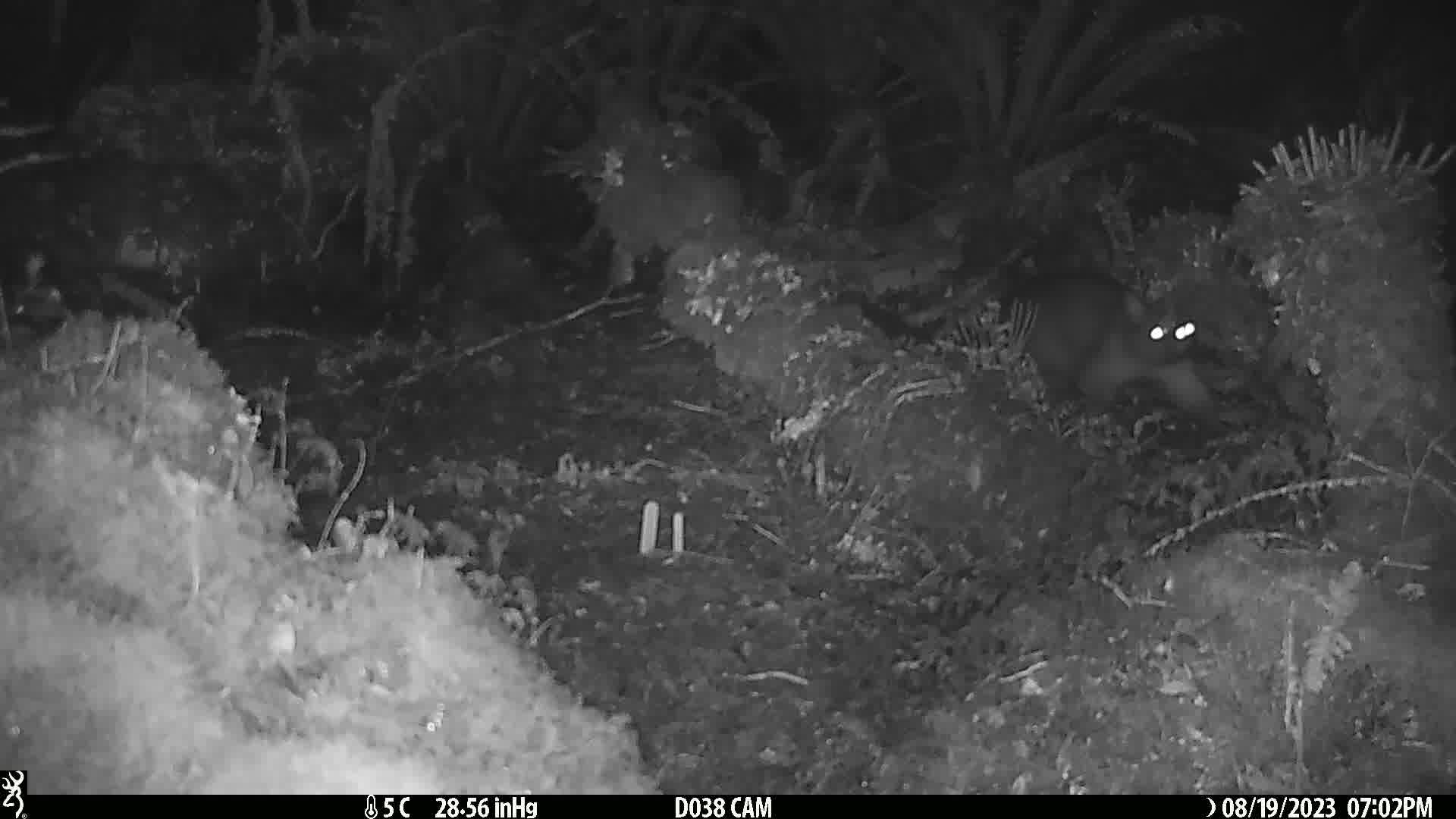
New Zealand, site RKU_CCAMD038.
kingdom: Animalia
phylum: Chordata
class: Mammalia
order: Diprotodontia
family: Phalangeridae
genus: Trichosurus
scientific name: Trichosurus vulpecula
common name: common brushtail possum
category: possum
Possum (common brushtail possum) (Trichosurus vulpecula).